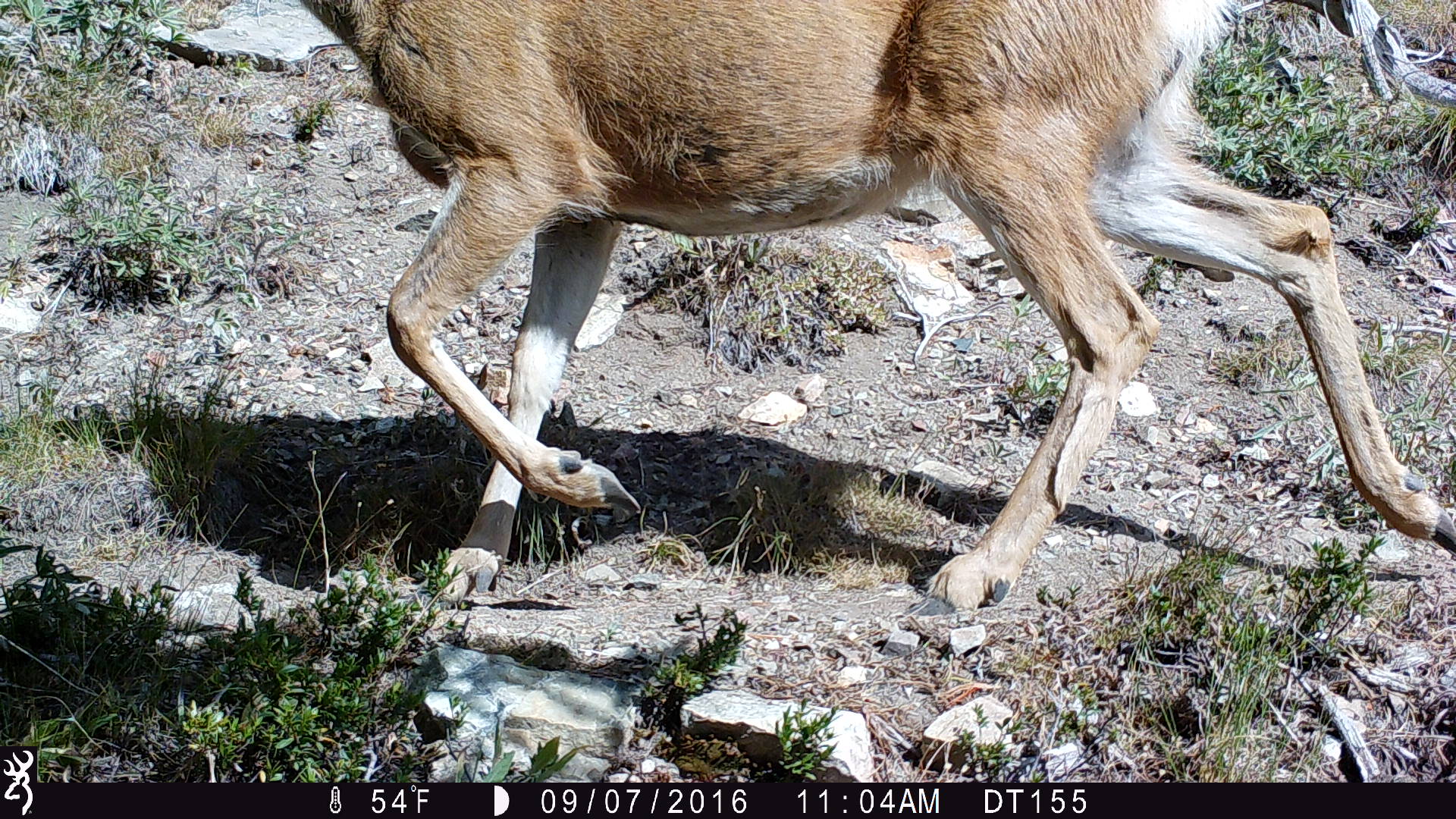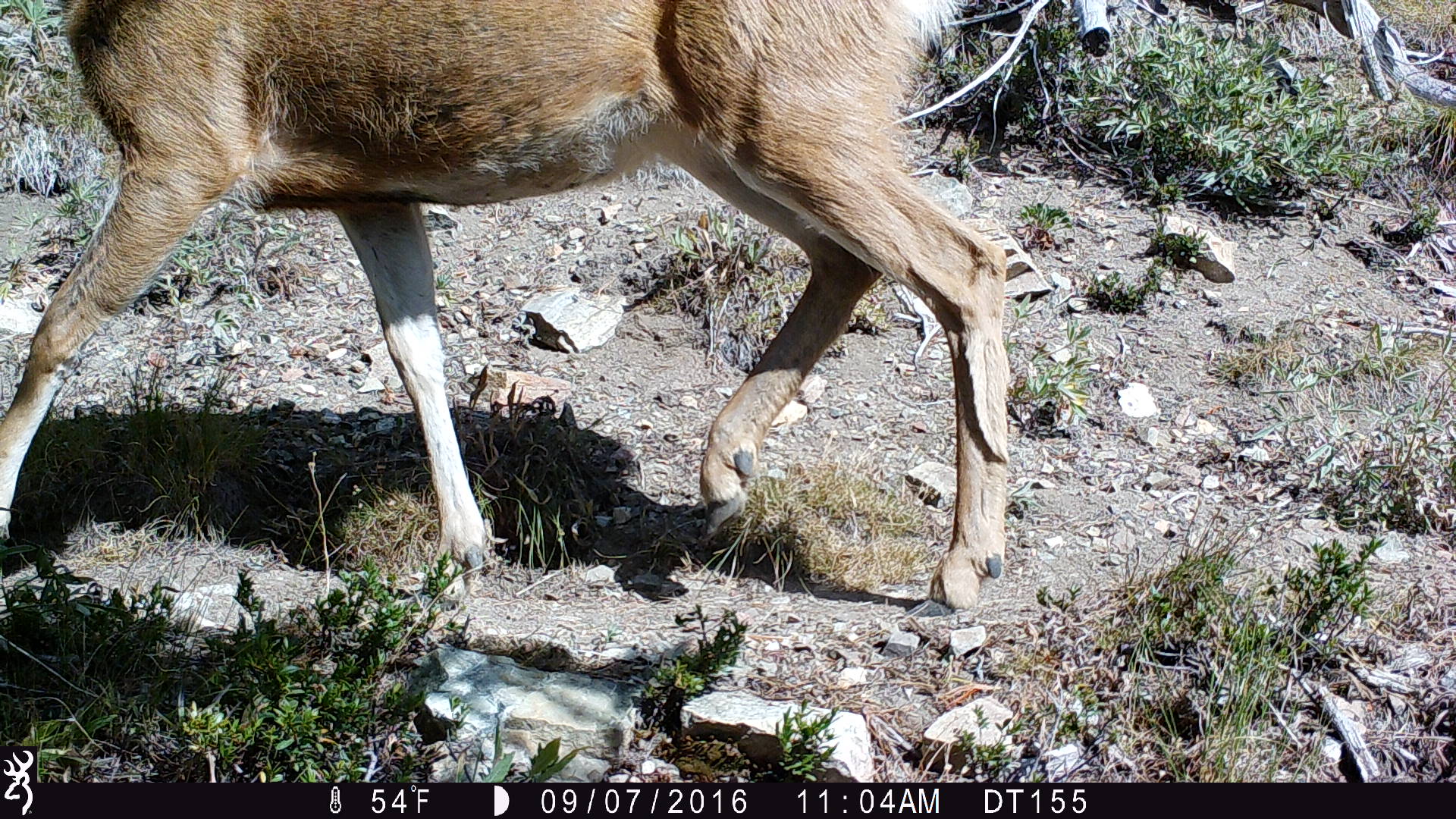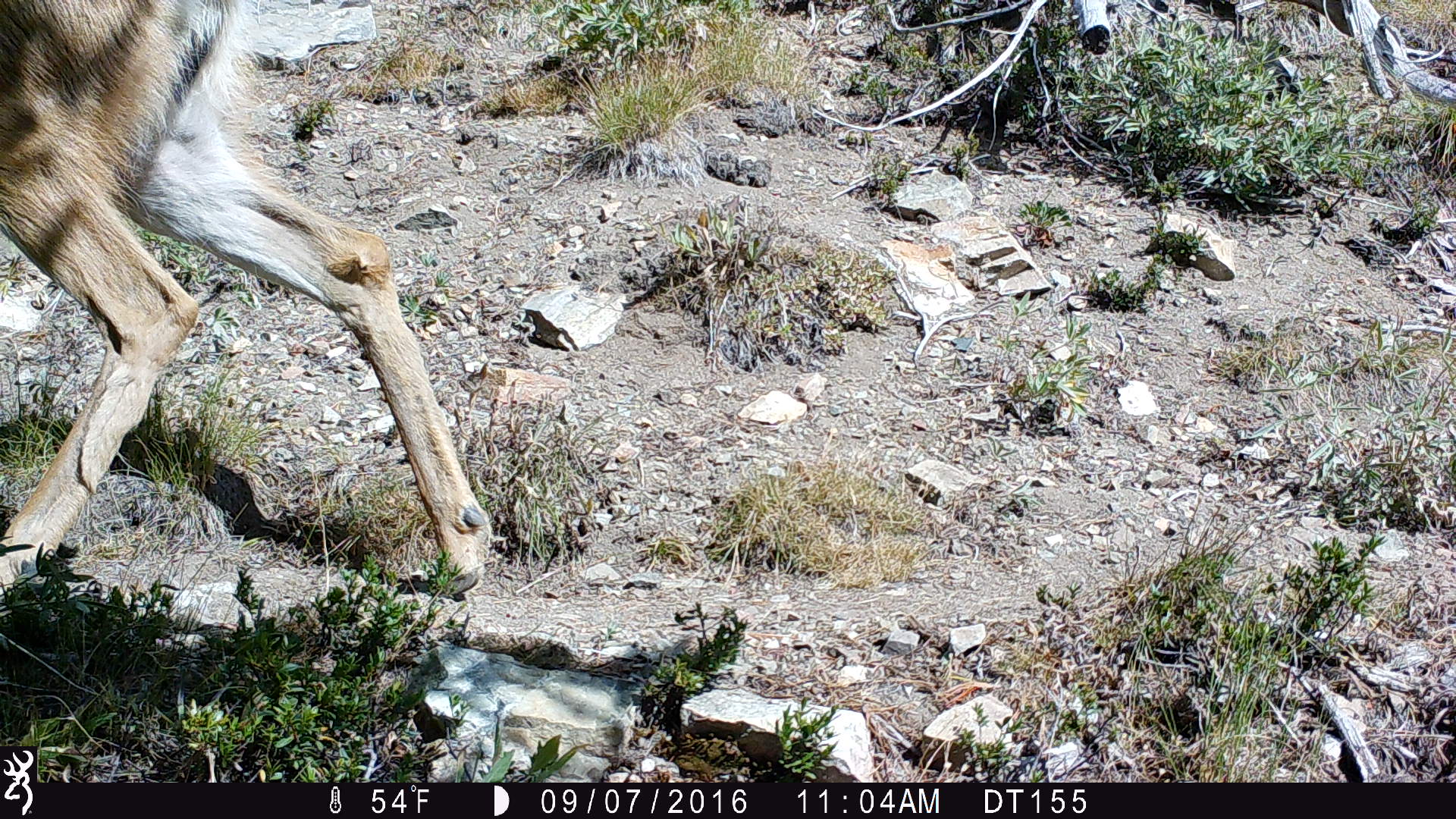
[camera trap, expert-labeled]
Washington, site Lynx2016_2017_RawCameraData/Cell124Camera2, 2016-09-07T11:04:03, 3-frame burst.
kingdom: Animalia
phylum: Chordata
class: Mammalia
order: Artiodactyla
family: Cervidae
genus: Odocoileus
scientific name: Odocoileus hemionus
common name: mule deer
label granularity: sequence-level